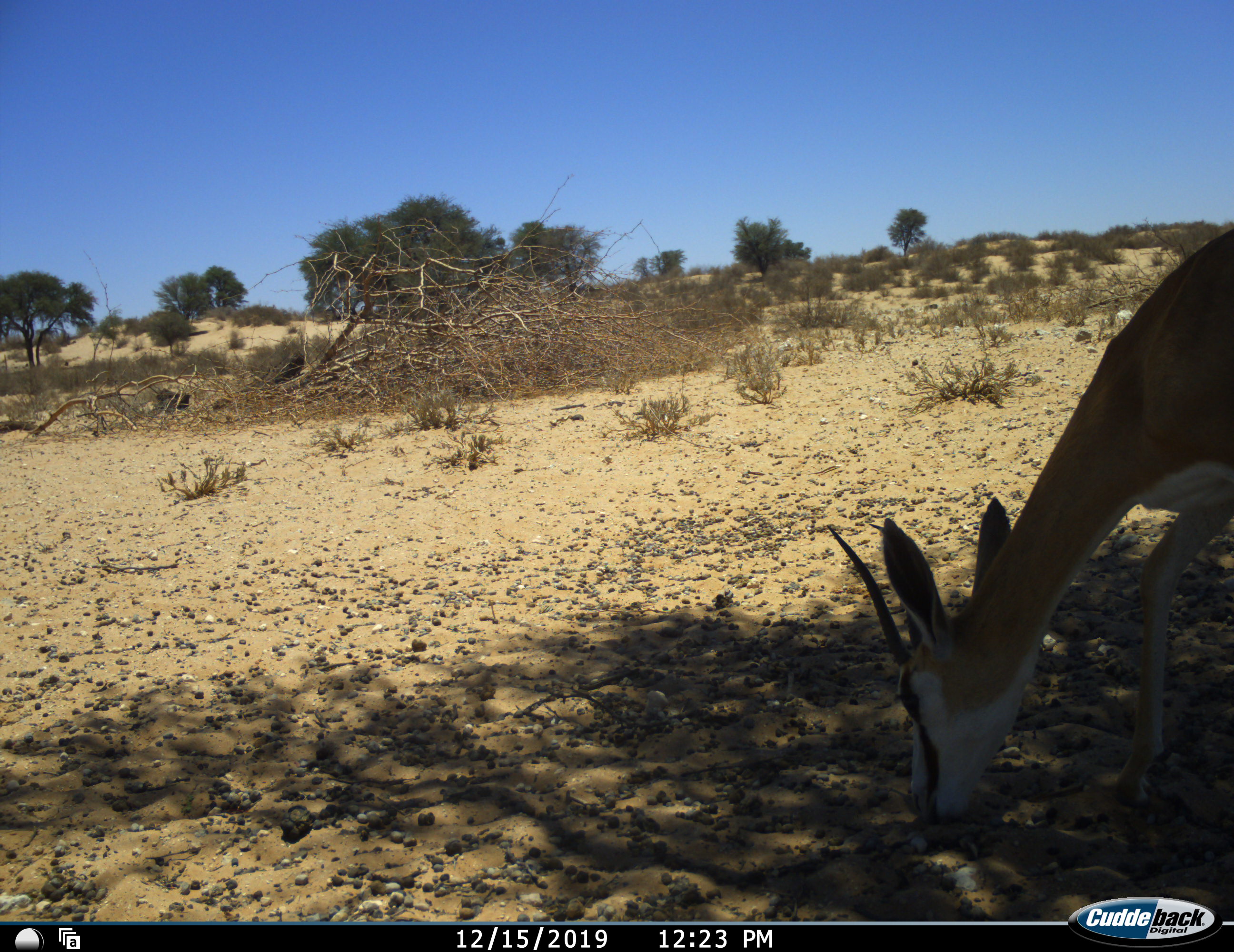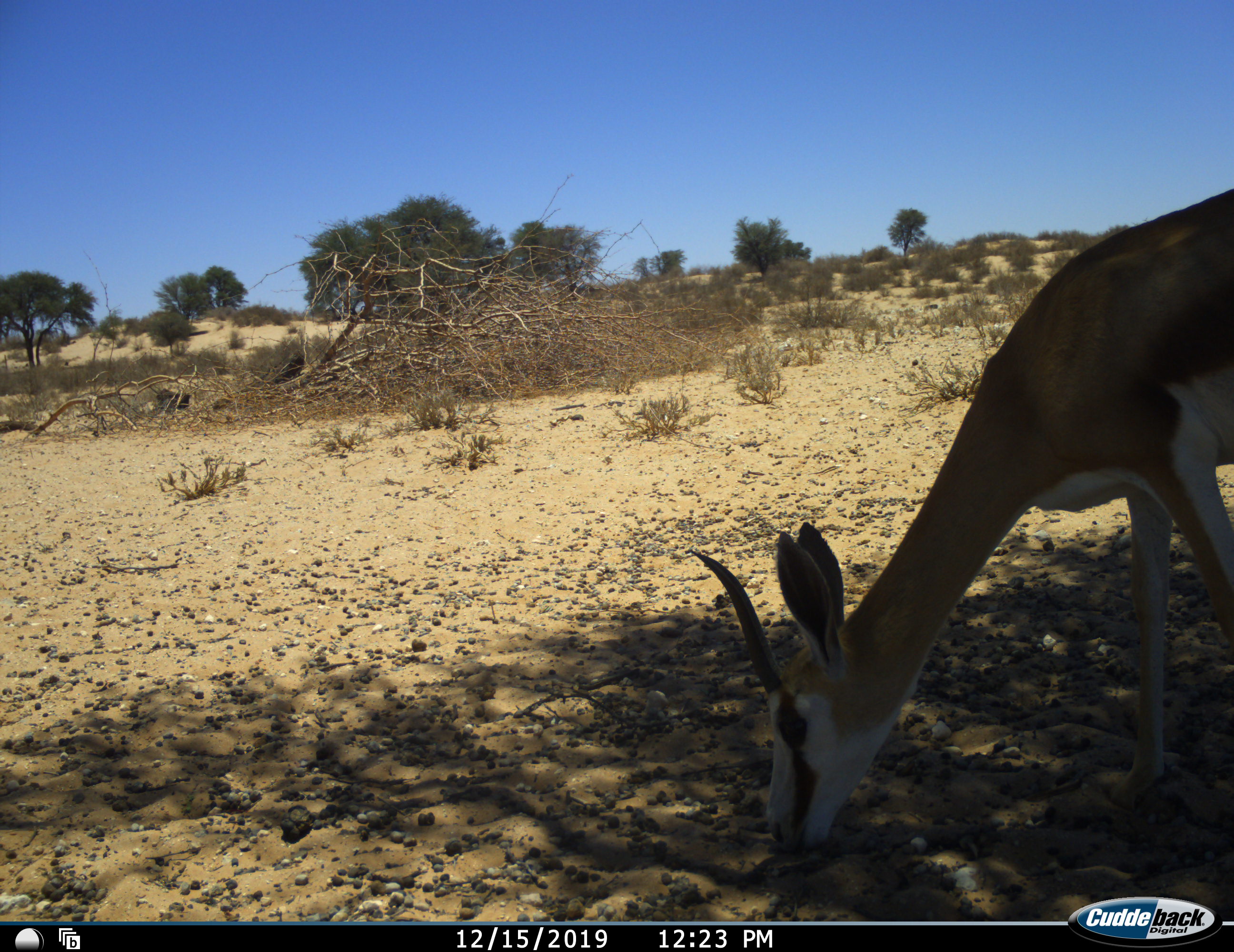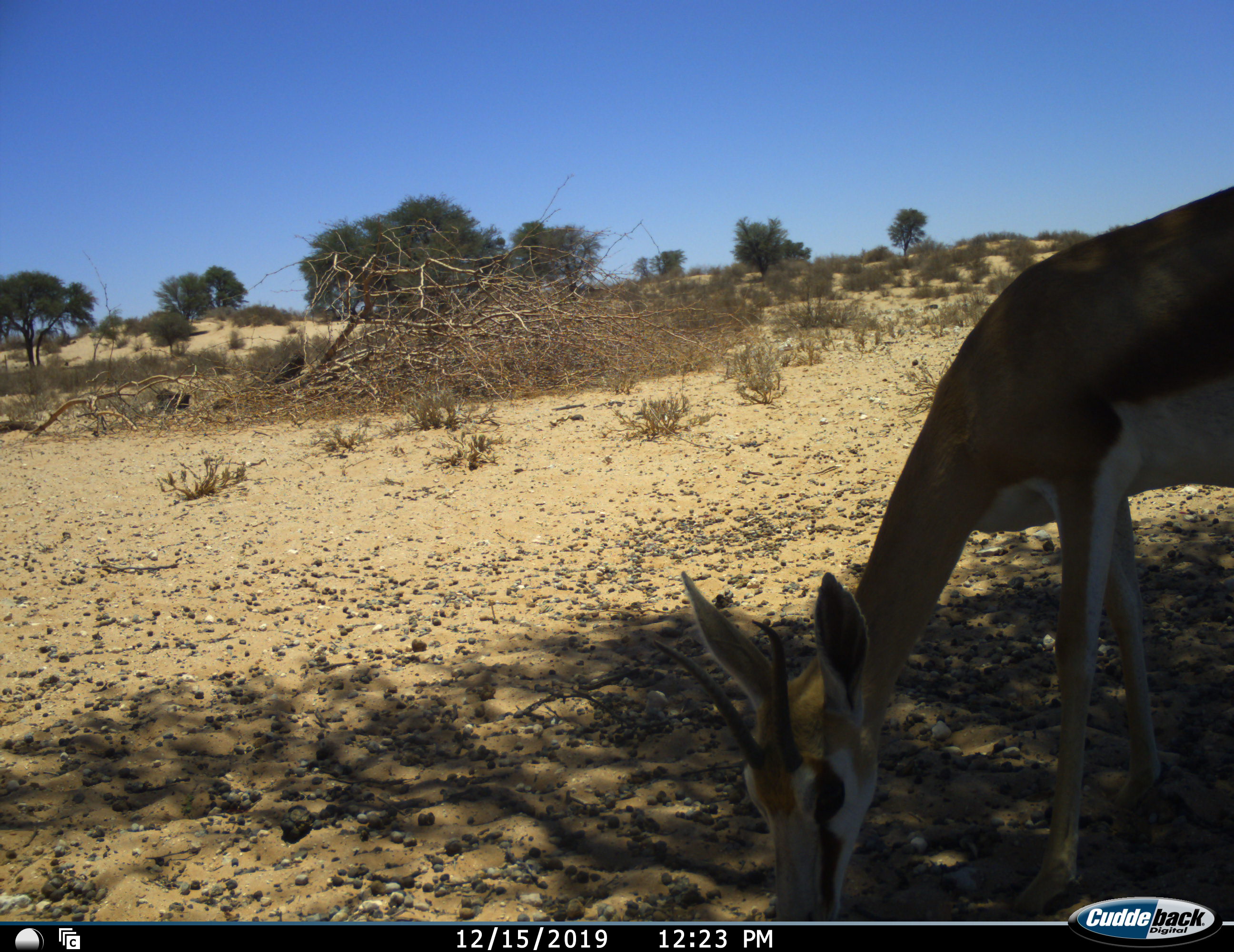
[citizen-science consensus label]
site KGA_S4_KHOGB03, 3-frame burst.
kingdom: Animalia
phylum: Chordata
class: Mammalia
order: Artiodactyla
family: Bovidae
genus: Antidorcas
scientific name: Antidorcas marsupialis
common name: springbok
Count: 1.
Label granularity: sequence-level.